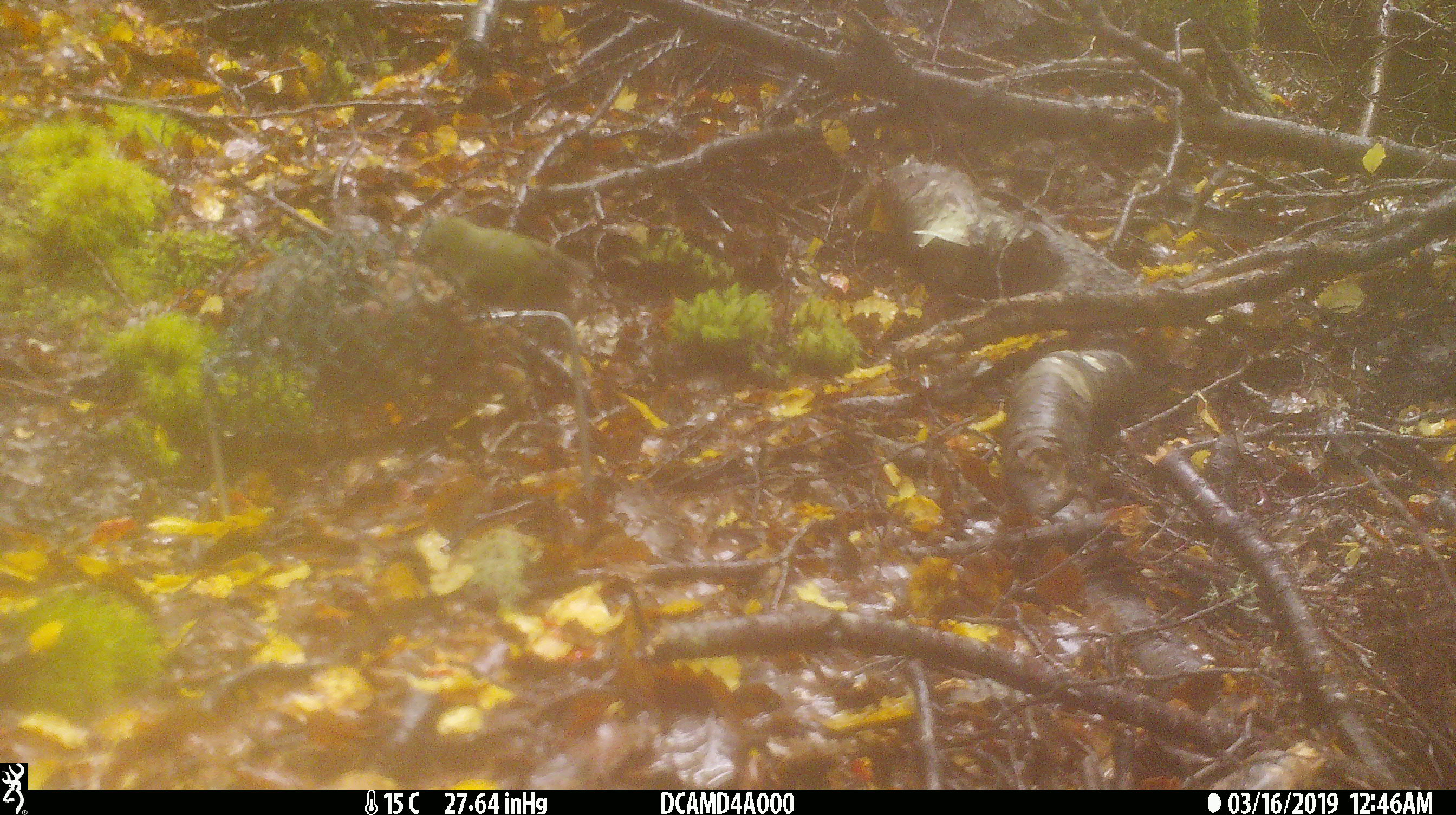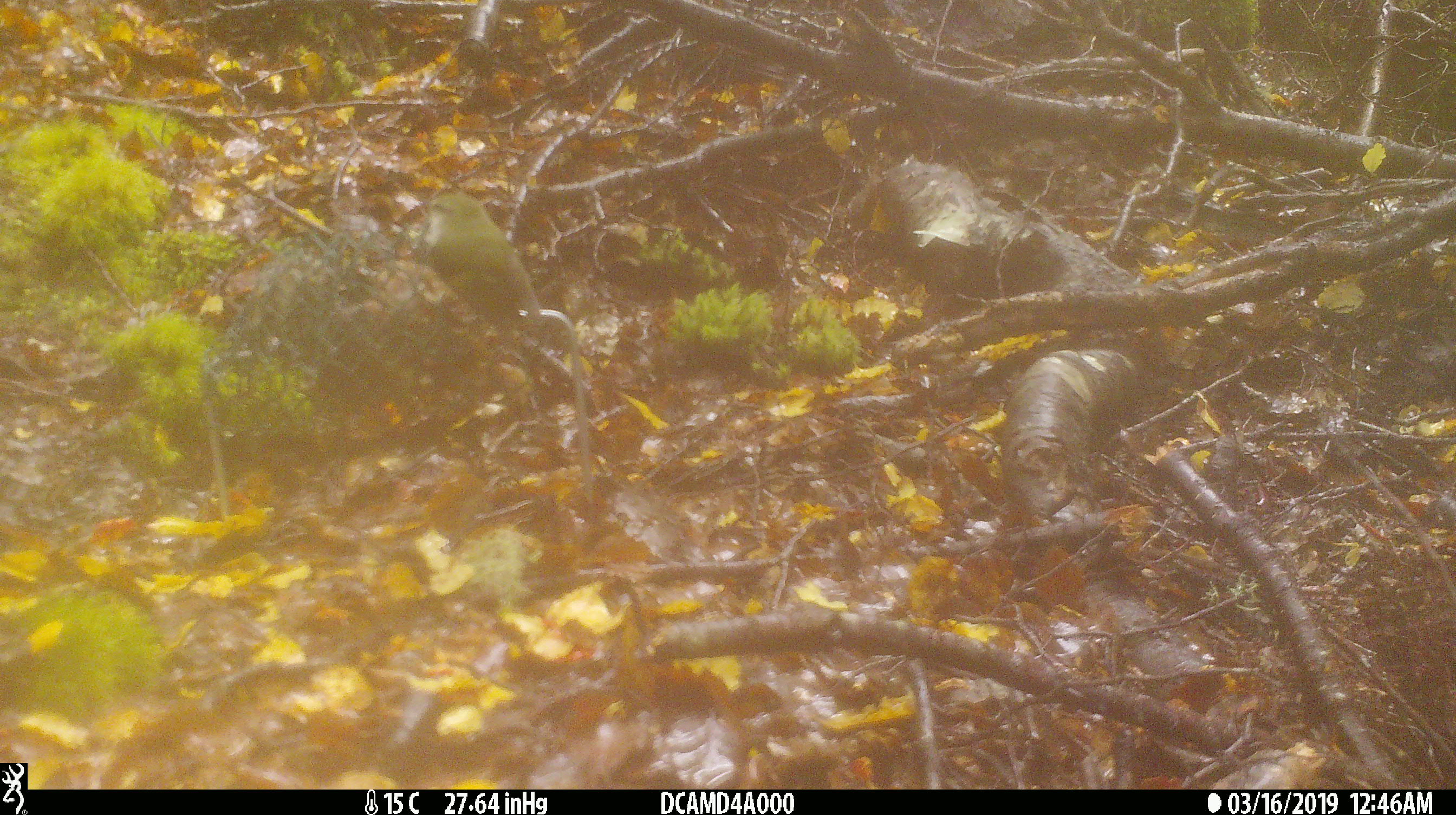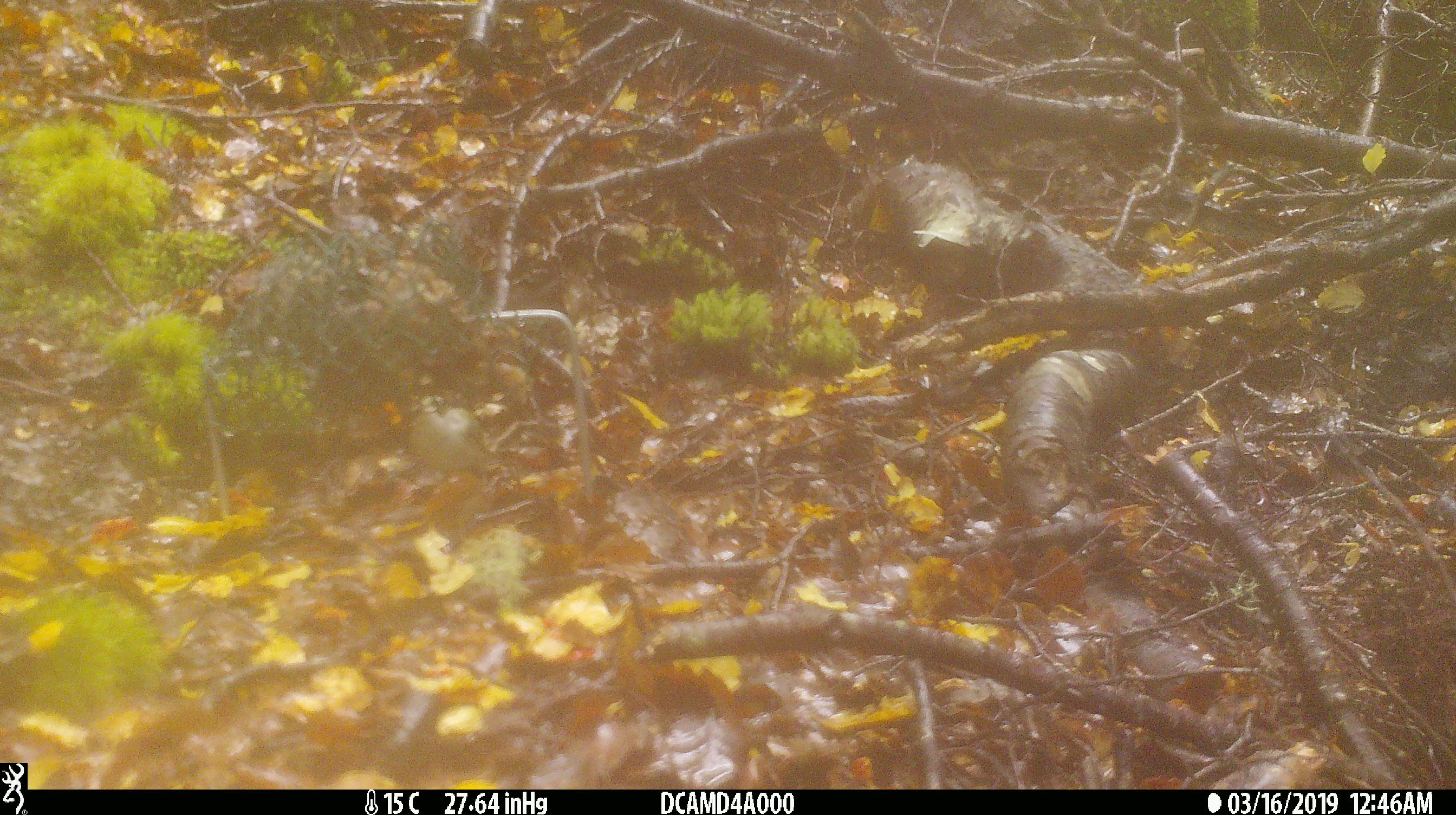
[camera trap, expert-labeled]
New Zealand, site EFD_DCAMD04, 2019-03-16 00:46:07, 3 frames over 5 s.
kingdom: Animalia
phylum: Chordata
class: Aves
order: Passeriformes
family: Acanthisittidae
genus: Acanthisitta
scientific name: Acanthisitta chloris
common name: rifleman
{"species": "rifleman (Acanthisitta chloris)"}